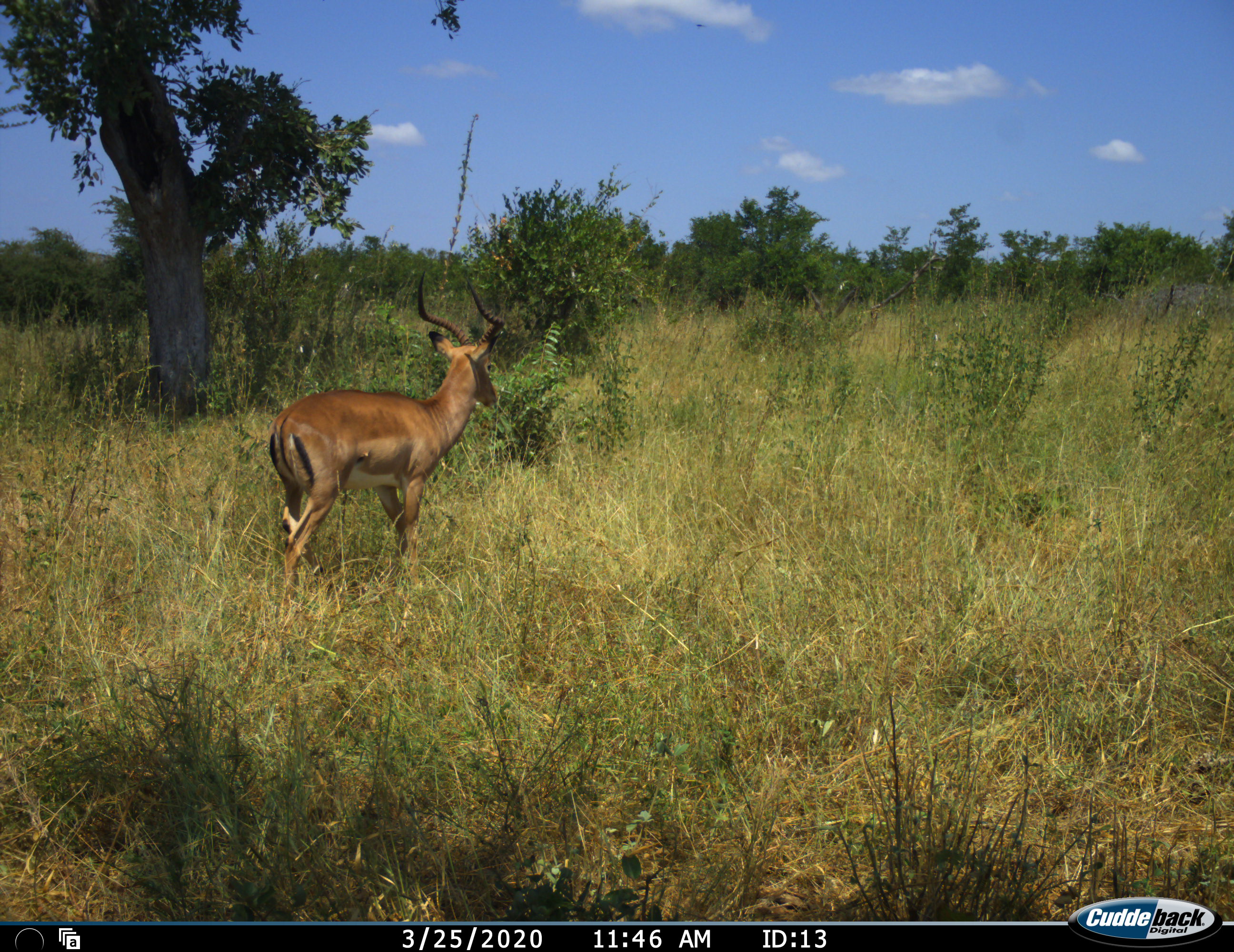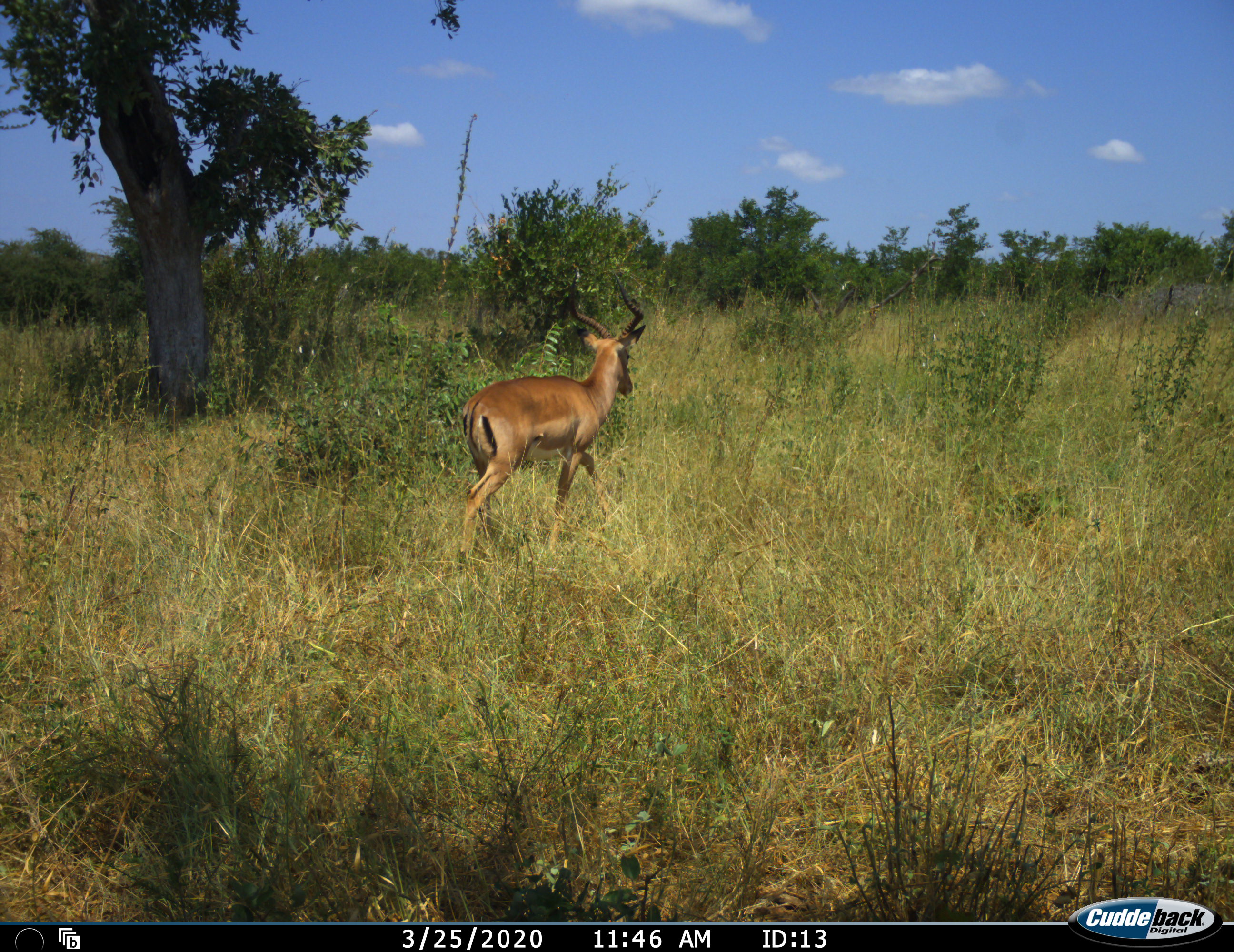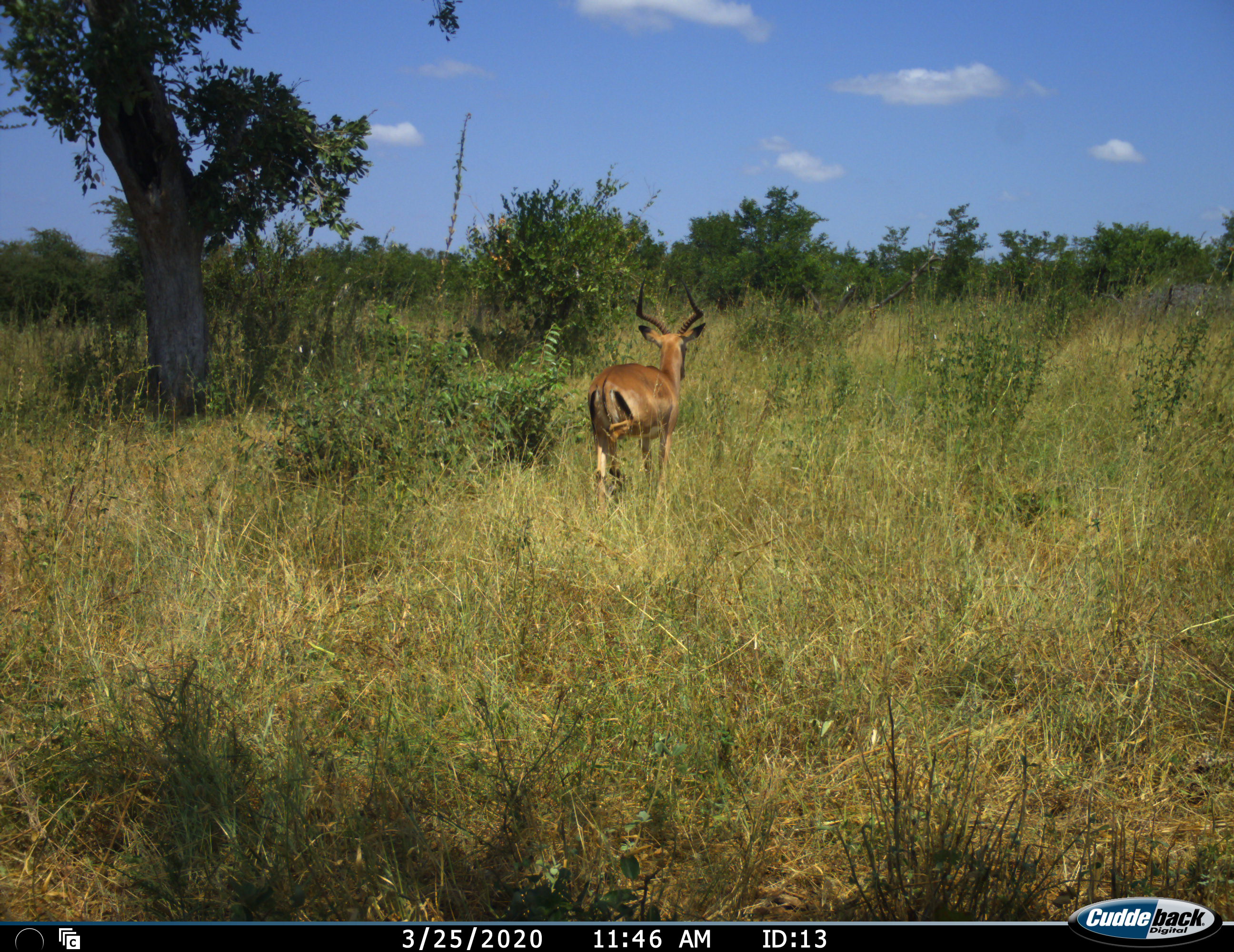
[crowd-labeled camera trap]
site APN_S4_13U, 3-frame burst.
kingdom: Animalia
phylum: Chordata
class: Mammalia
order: Artiodactyla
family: Bovidae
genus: Aepyceros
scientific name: Aepyceros melampus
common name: impala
Impala (Aepyceros melampus), count 1. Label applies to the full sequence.